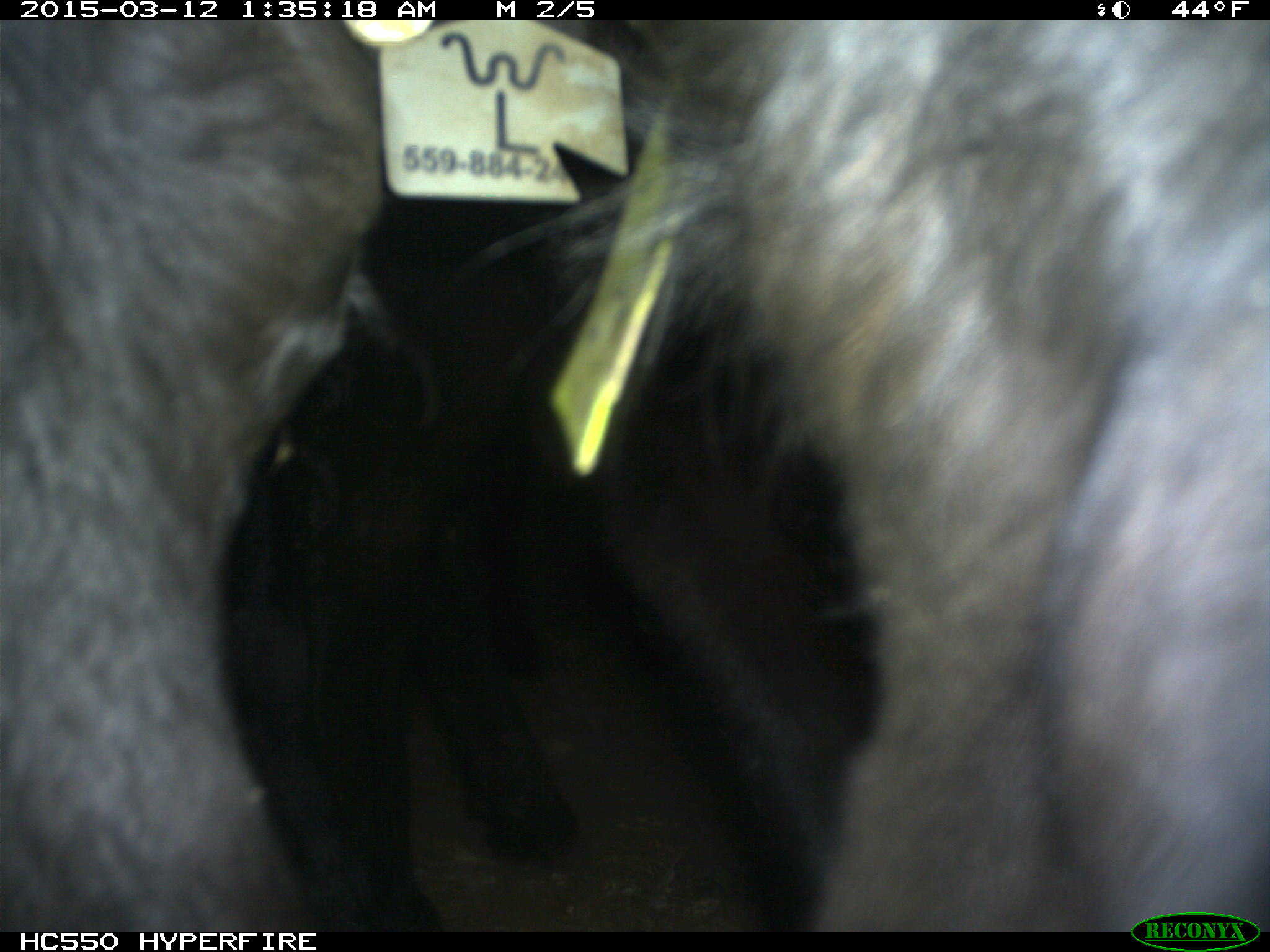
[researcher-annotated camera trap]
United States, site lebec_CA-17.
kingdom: Animalia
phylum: Chordata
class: Mammalia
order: Artiodactyla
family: Bovidae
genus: Bos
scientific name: Bos taurus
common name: domestic cow